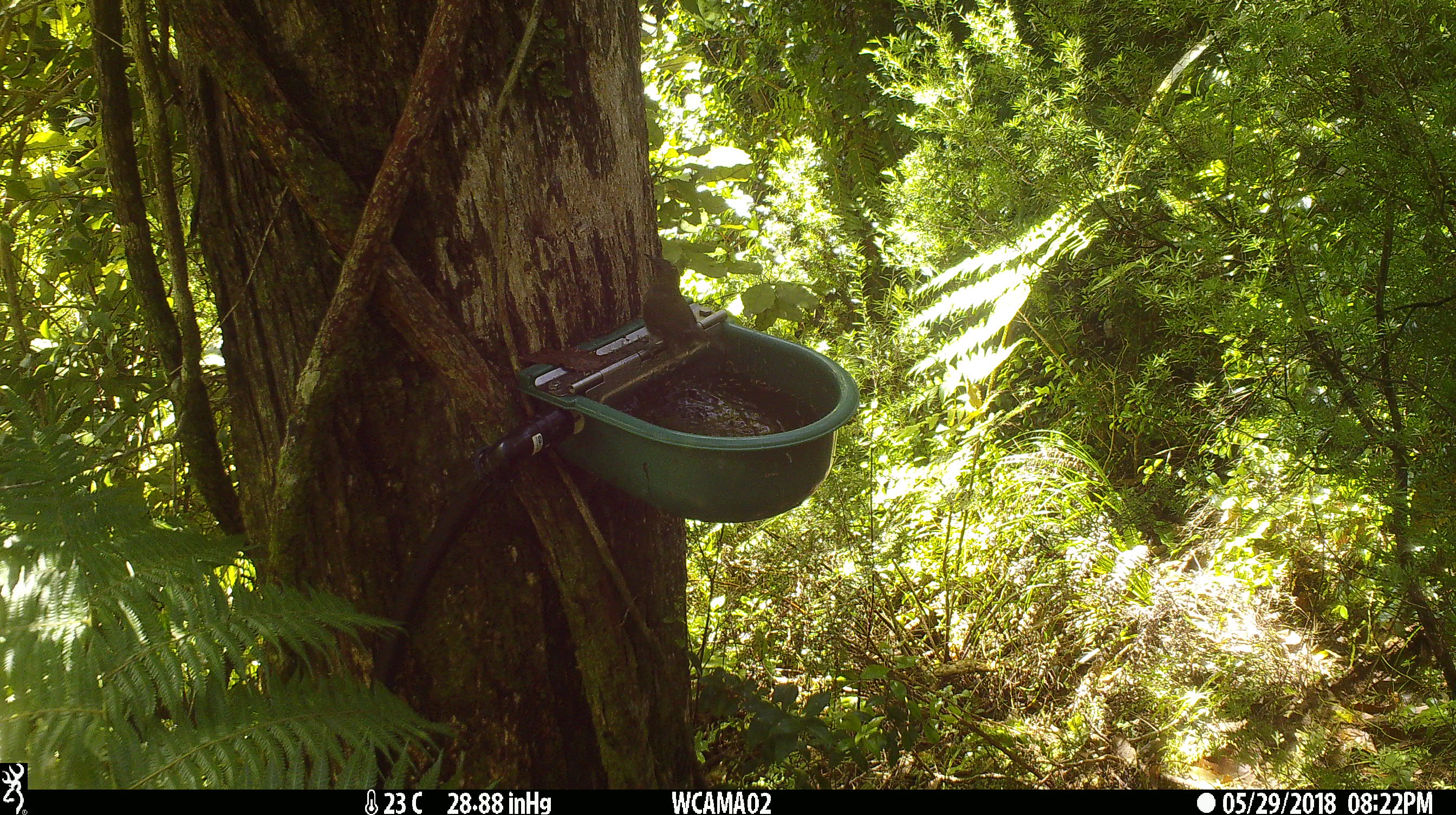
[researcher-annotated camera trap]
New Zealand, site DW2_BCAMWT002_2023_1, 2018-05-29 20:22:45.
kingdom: Animalia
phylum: Chordata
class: Aves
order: Passeriformes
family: Meliphagidae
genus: Anthornis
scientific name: Anthornis melanura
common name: new zealand bellbird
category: bellbird